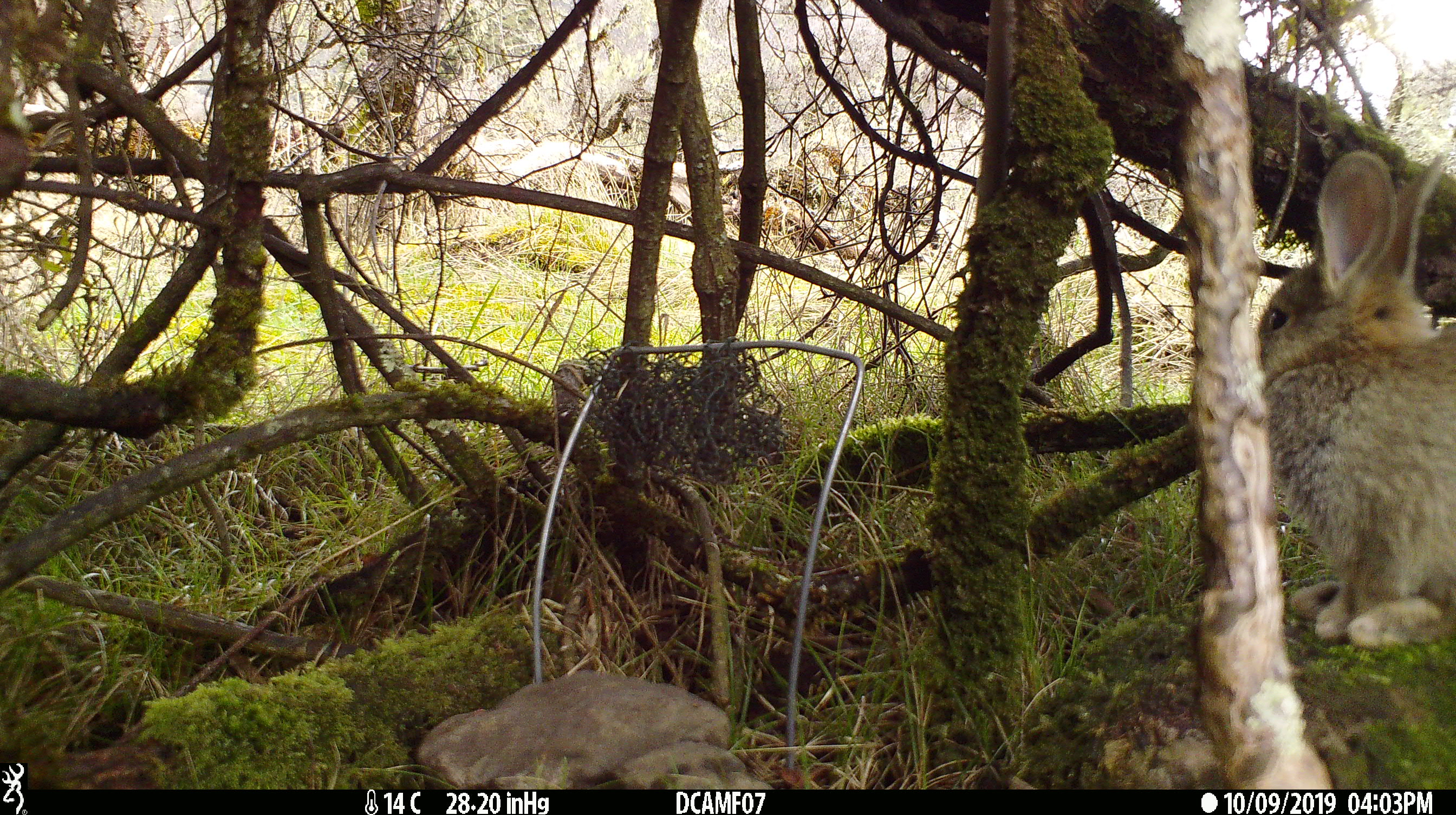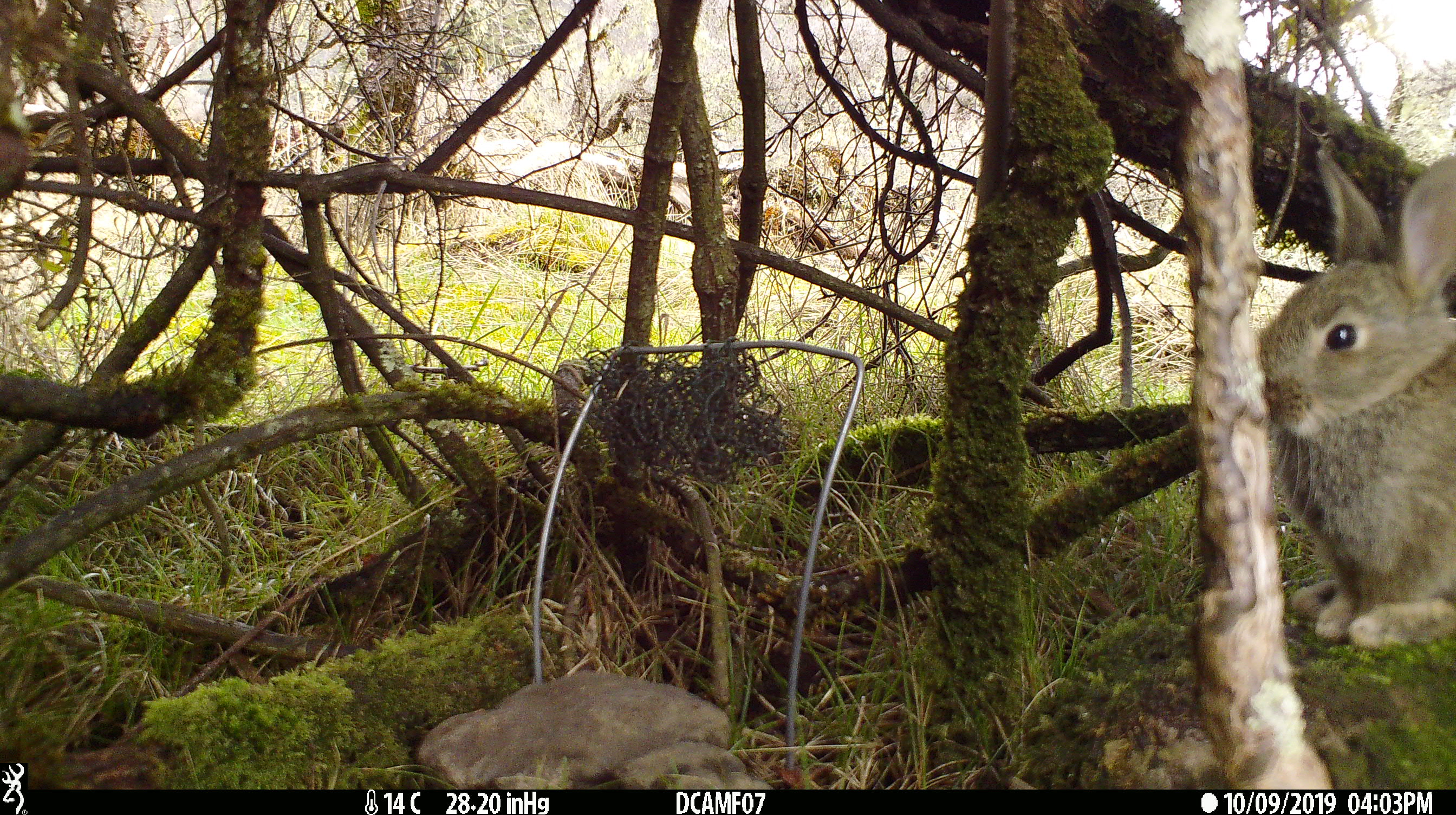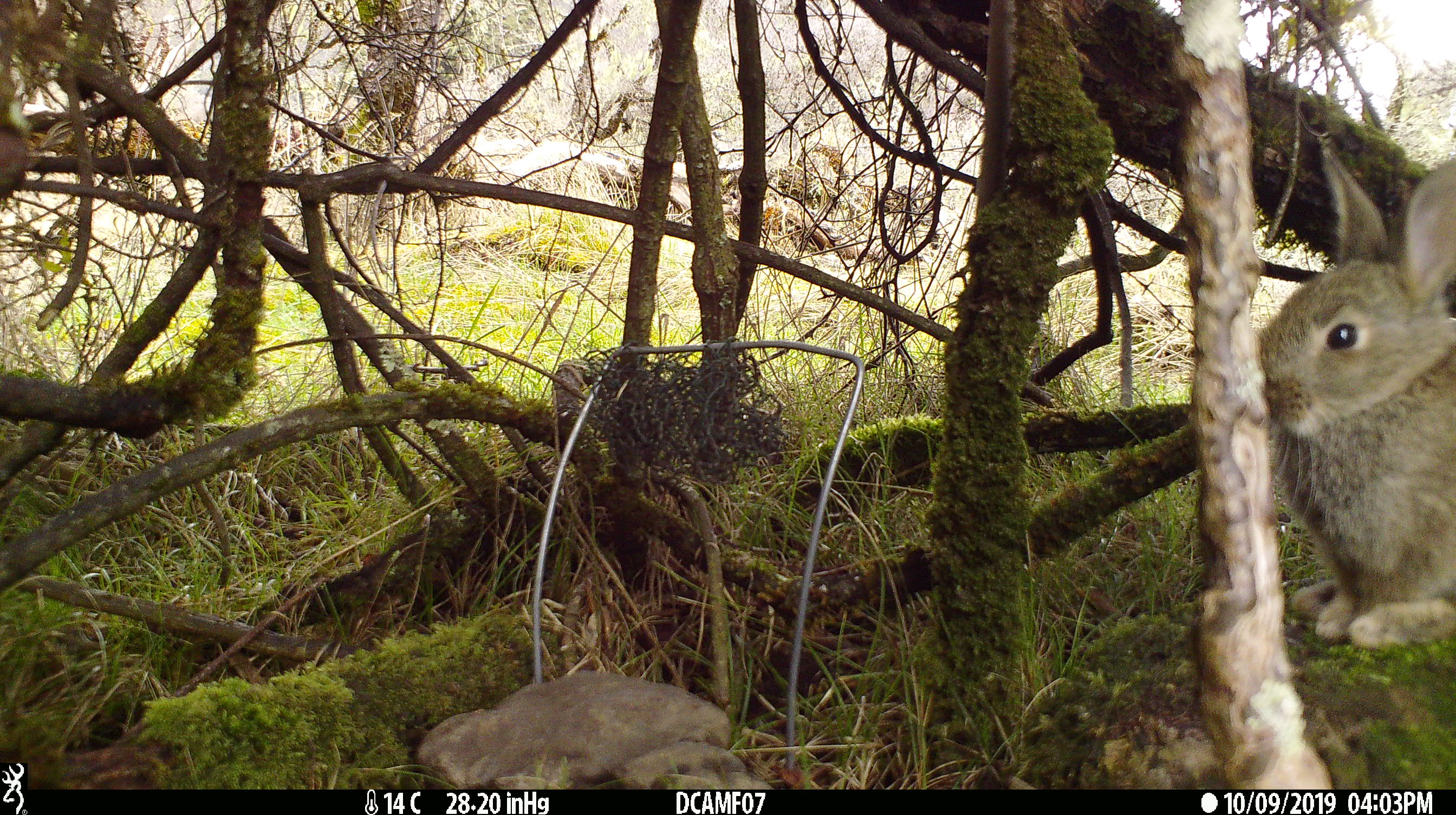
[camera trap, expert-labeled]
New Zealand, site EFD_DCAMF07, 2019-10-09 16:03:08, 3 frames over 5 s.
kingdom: Animalia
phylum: Chordata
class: Mammalia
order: Lagomorpha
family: Leporidae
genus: Oryctolagus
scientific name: Oryctolagus cuniculus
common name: european rabbit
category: rabbit